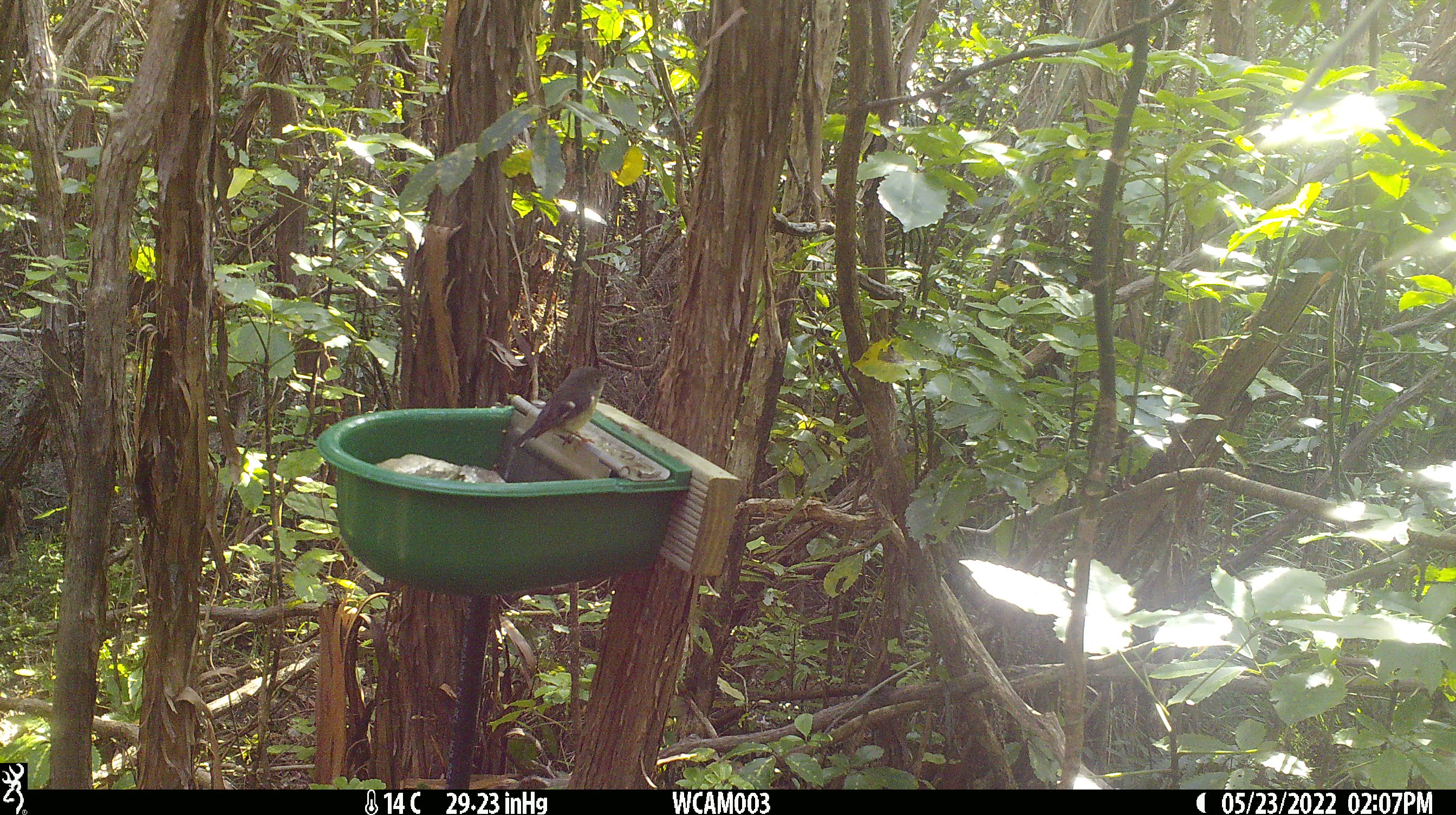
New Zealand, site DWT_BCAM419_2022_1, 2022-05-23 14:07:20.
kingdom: Animalia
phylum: Chordata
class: Aves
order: Passeriformes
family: Petroicidae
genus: Petroica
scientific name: Petroica macrocephala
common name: tomtit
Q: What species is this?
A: Tomtit (Petroica macrocephala).